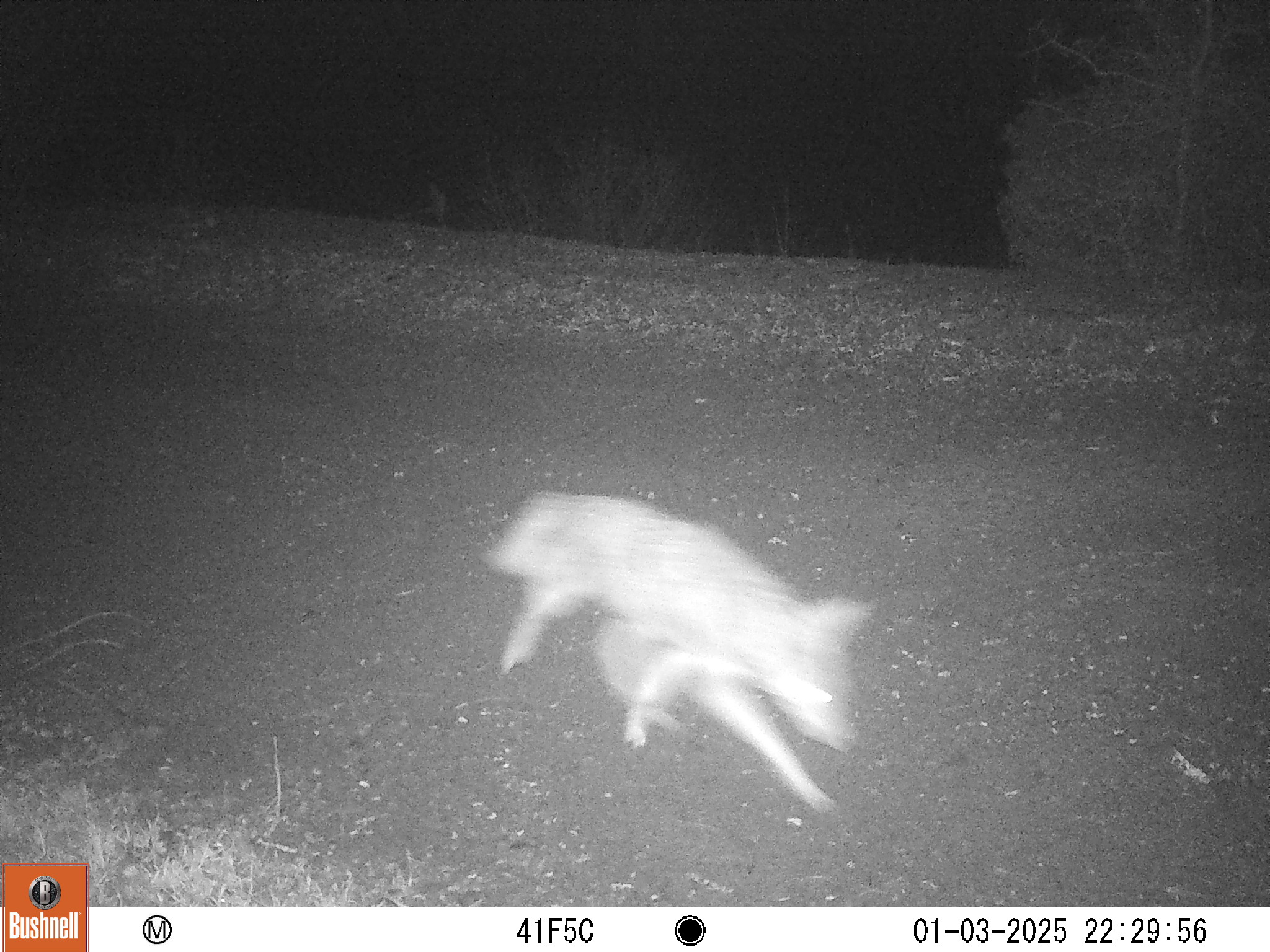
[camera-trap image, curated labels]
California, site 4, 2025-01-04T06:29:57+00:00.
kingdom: Animalia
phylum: Chordata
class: Mammalia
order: Carnivora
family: Canidae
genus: Canis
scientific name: Canis latrans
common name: coyote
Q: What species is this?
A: Coyote (Canis latrans).